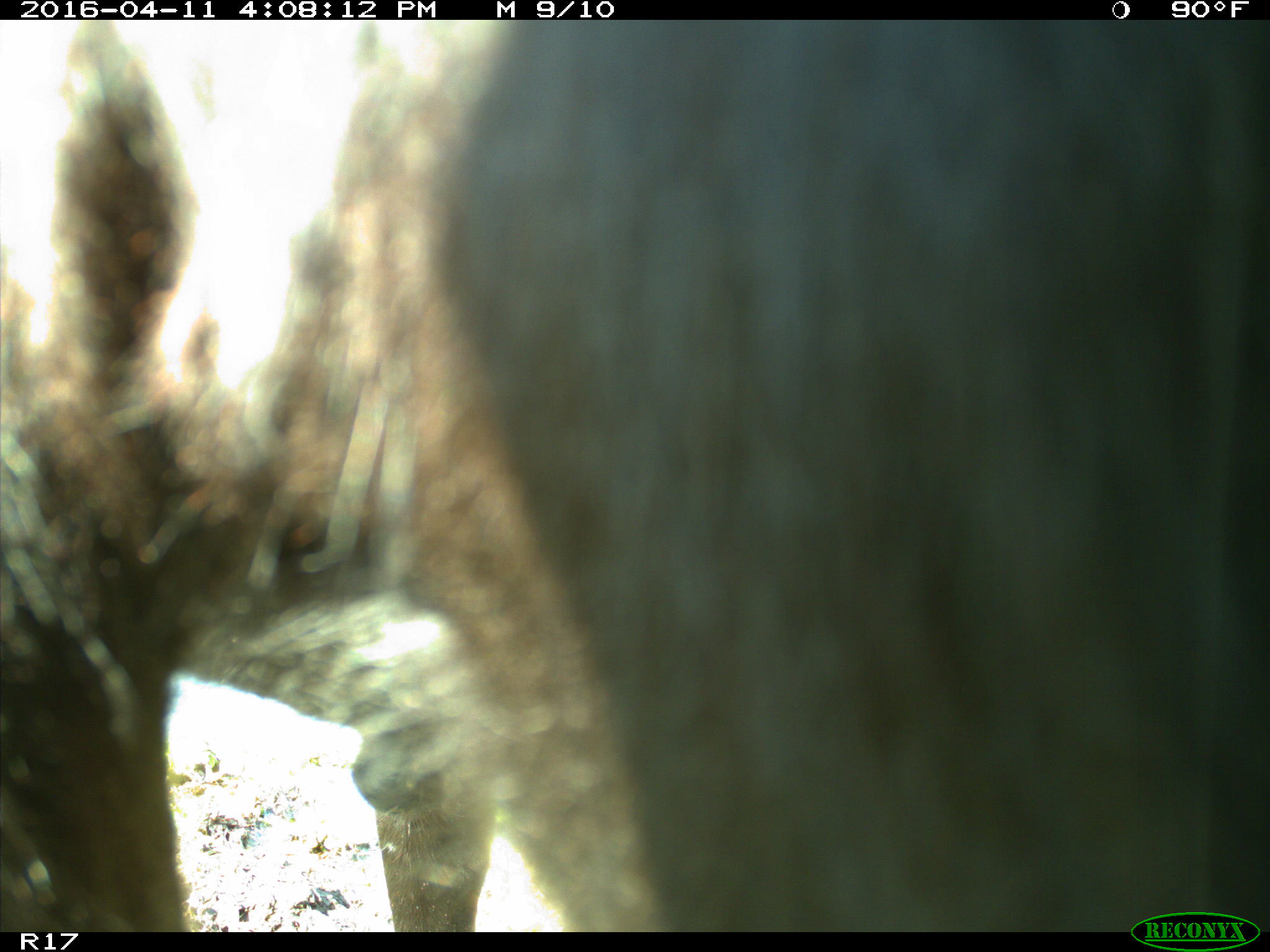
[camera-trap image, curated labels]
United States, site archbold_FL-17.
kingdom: Animalia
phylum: Chordata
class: Mammalia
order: Artiodactyla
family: Bovidae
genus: Bos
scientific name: Bos taurus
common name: domestic cow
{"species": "Bos taurus (domestic cow)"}